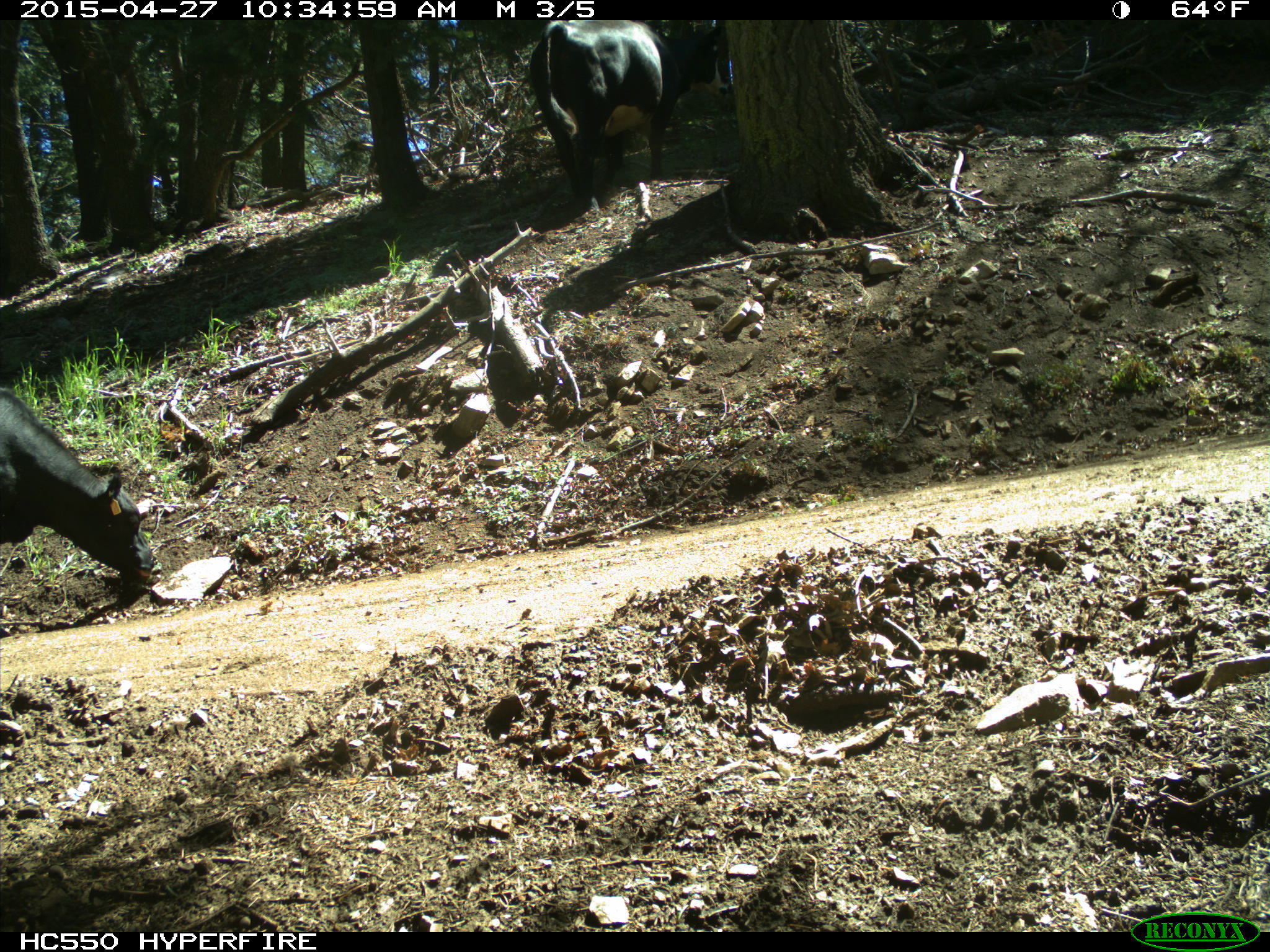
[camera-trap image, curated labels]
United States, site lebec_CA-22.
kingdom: Animalia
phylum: Chordata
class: Mammalia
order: Artiodactyla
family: Bovidae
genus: Bos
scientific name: Bos taurus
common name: domestic cow